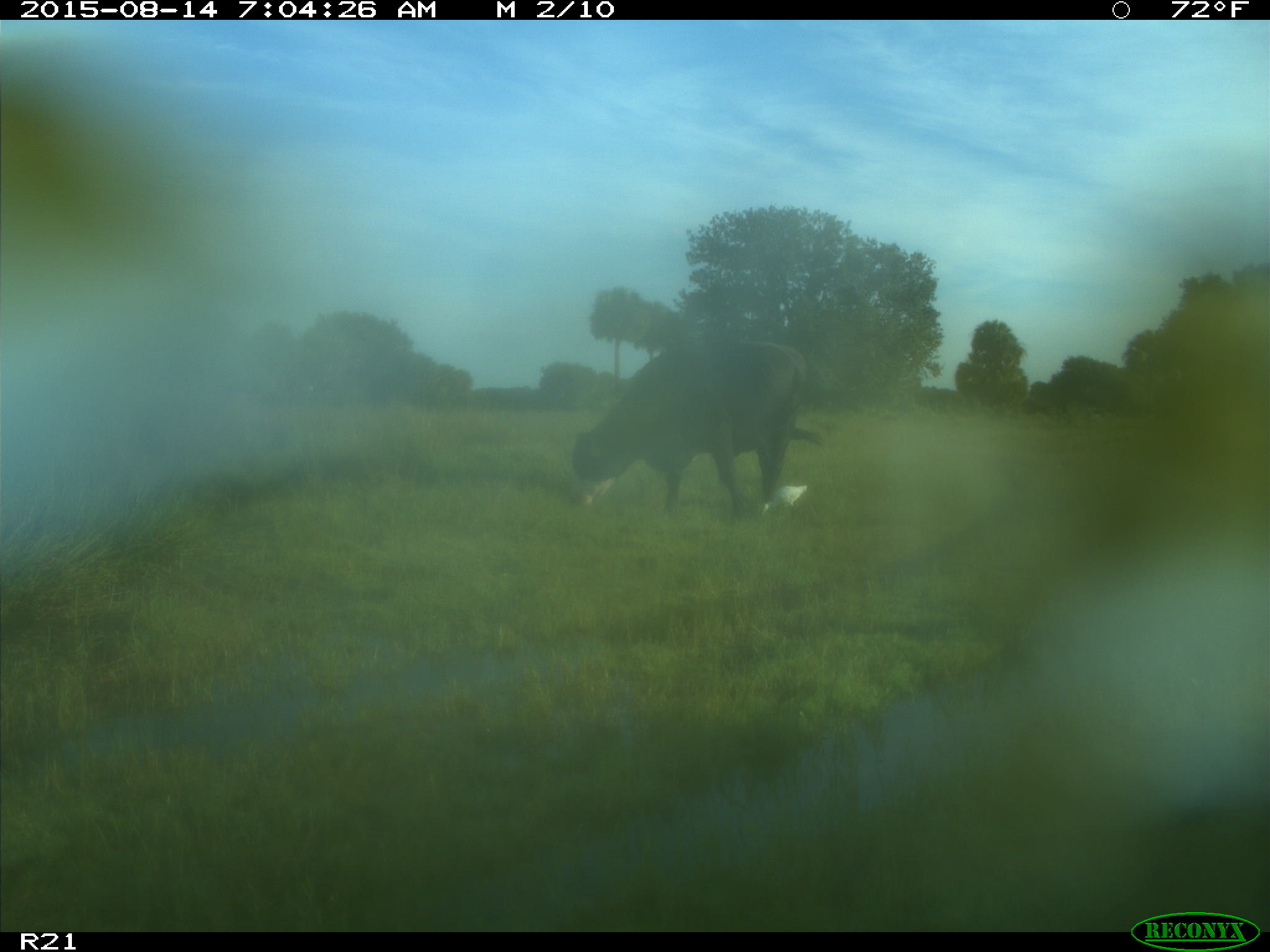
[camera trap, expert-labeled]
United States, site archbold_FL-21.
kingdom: Animalia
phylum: Chordata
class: Mammalia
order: Artiodactyla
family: Bovidae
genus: Bos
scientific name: Bos taurus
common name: domestic cow